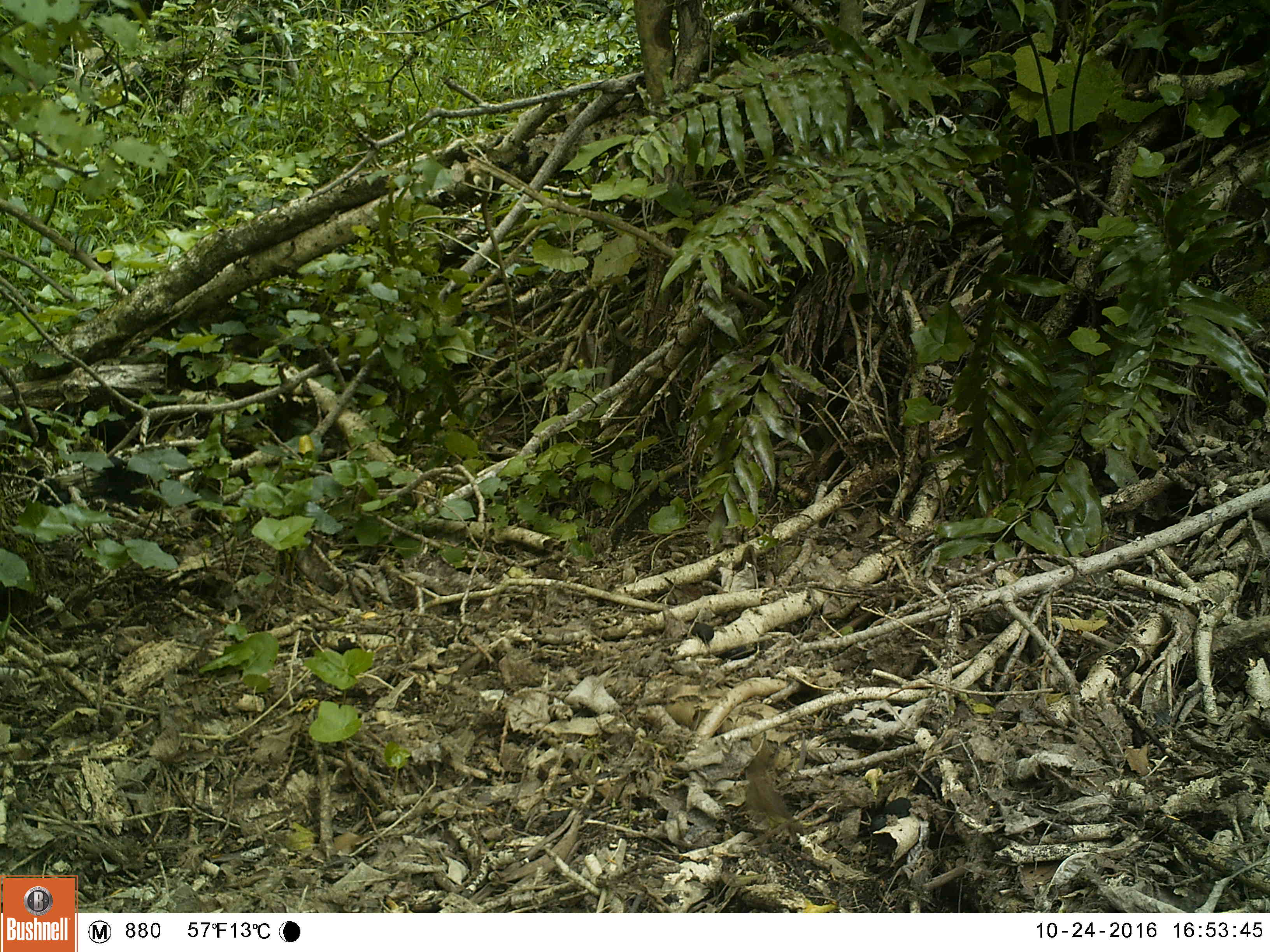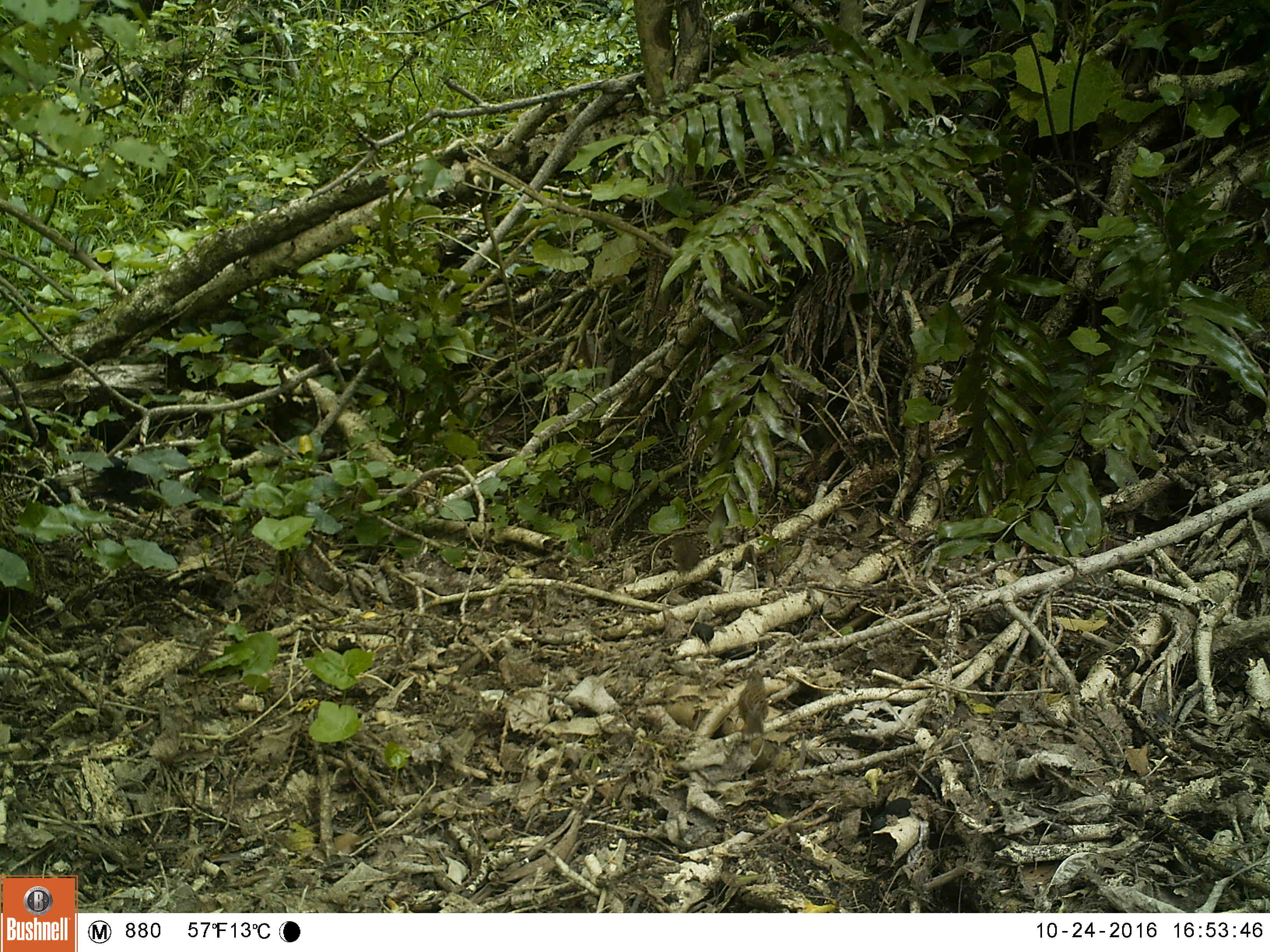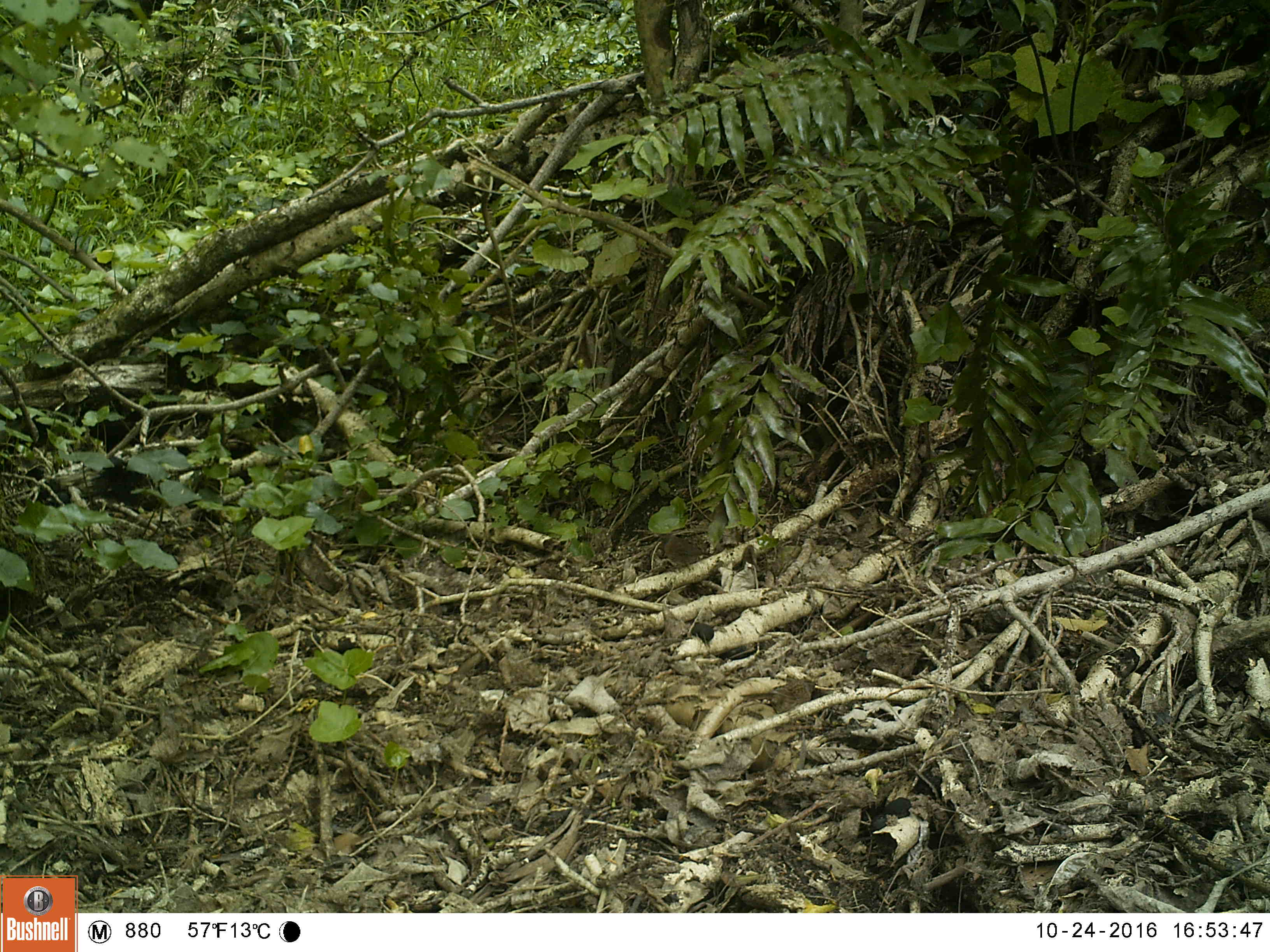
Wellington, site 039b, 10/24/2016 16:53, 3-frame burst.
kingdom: Animalia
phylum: Chordata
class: Aves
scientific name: Aves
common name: bird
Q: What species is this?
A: Bird (Aves).